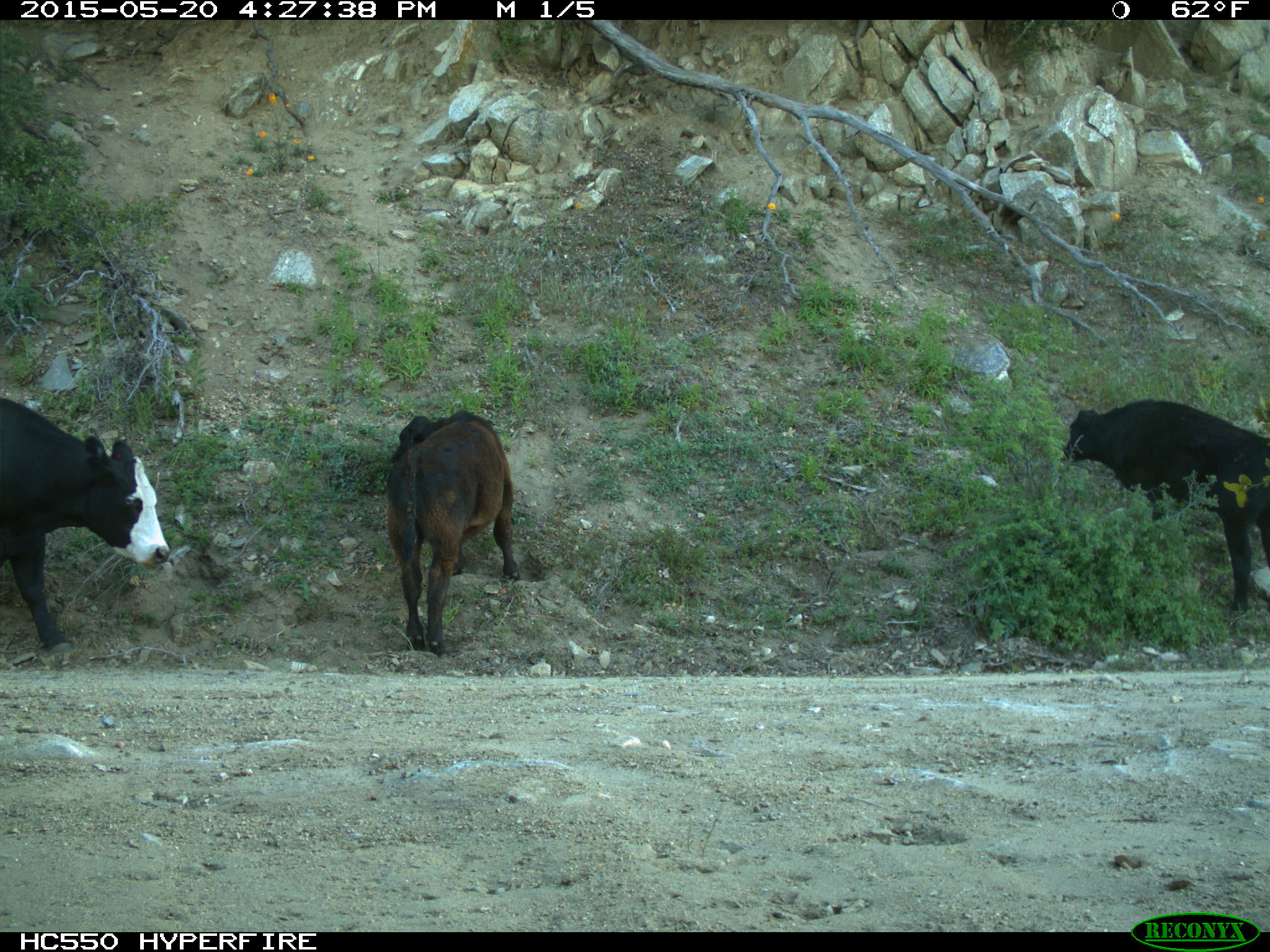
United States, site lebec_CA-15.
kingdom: Animalia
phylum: Chordata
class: Mammalia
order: Artiodactyla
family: Bovidae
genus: Bos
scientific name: Bos taurus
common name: domestic cow